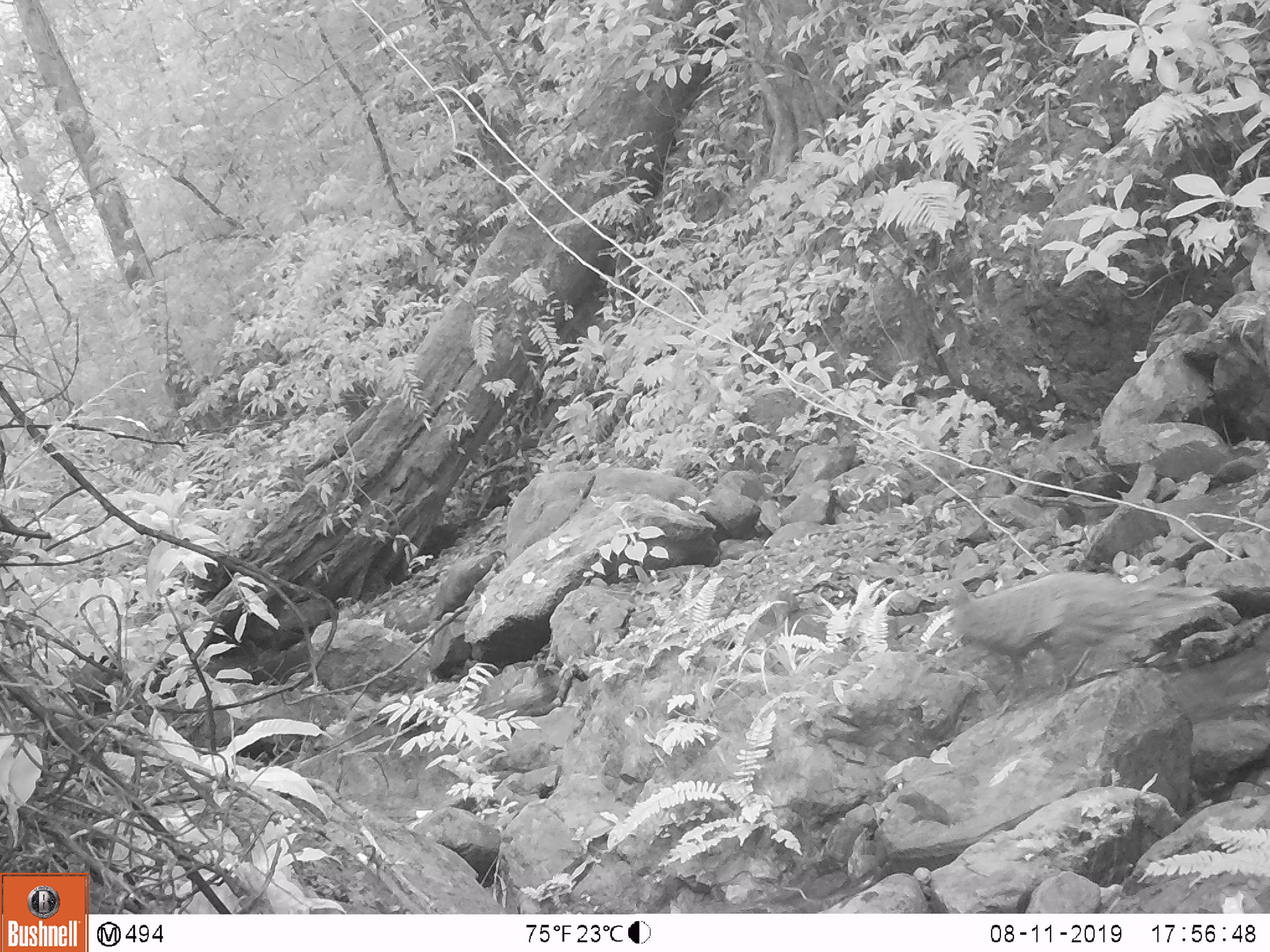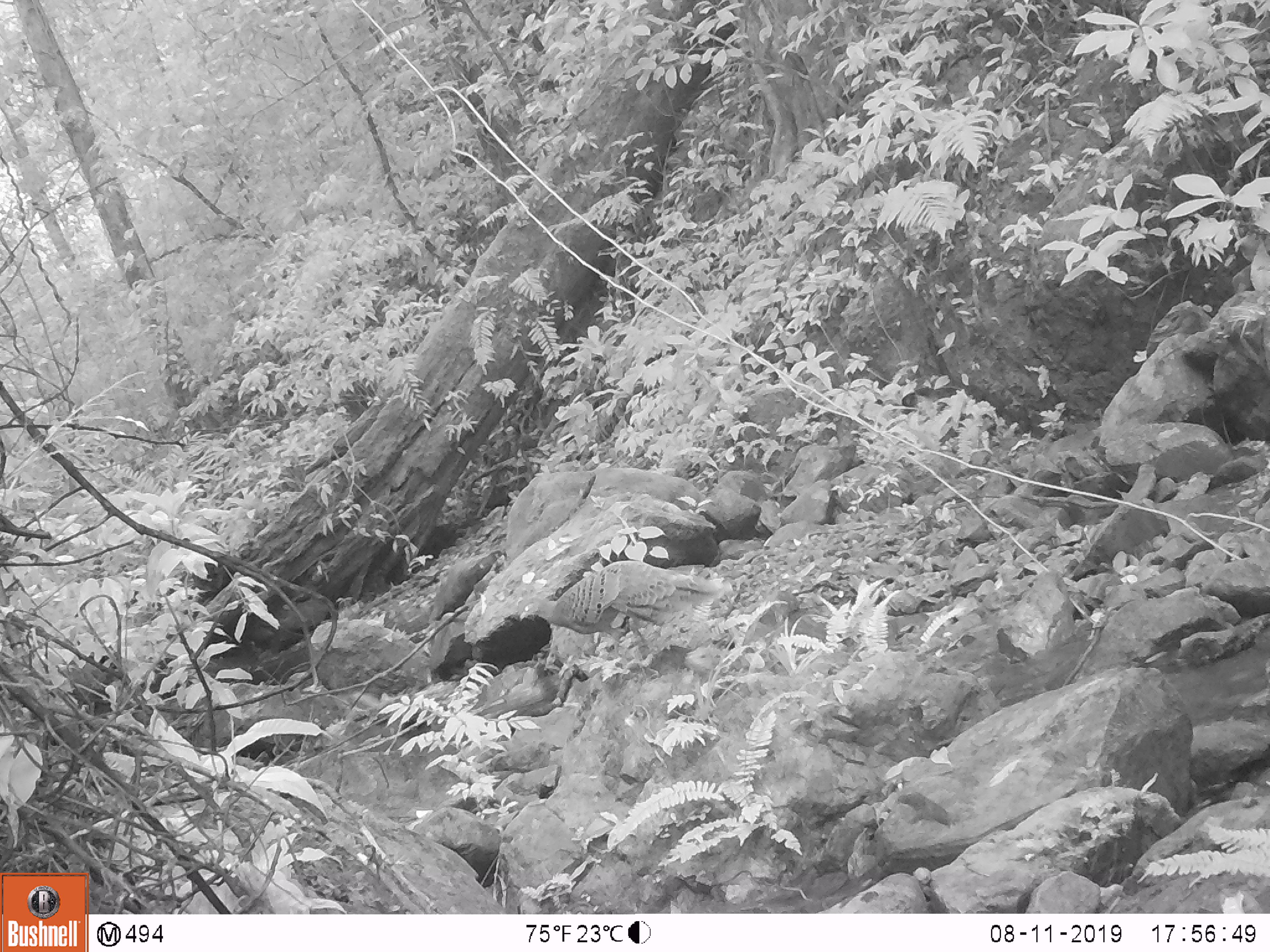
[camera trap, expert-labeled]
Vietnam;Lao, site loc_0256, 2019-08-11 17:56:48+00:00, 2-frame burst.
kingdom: Animalia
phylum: Chordata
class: Aves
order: Galliformes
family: Phasianidae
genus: Polyplectron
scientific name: Polyplectron bicalcaratum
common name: gray peacock-pheasant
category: grey peacock pheasant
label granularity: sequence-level